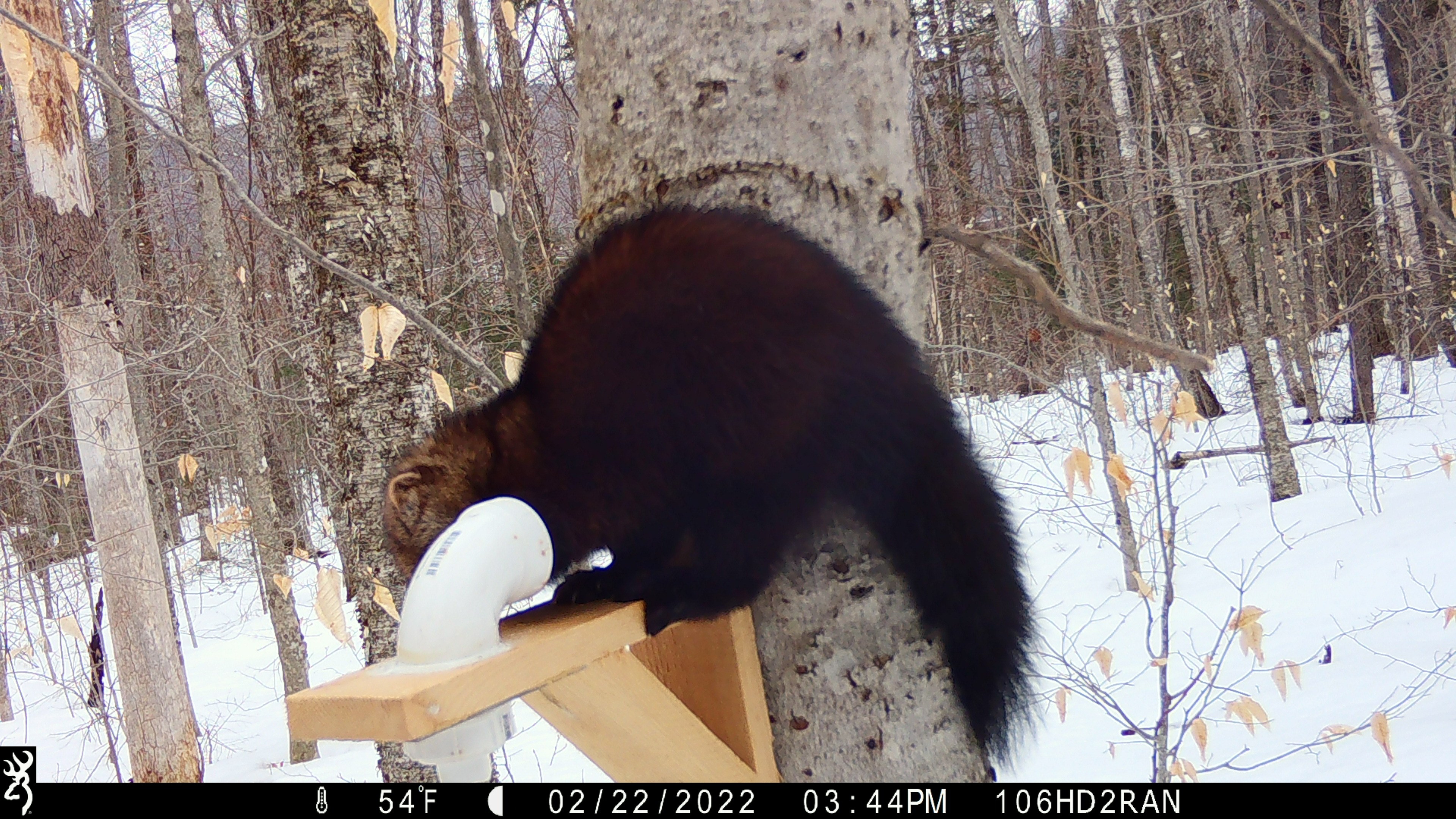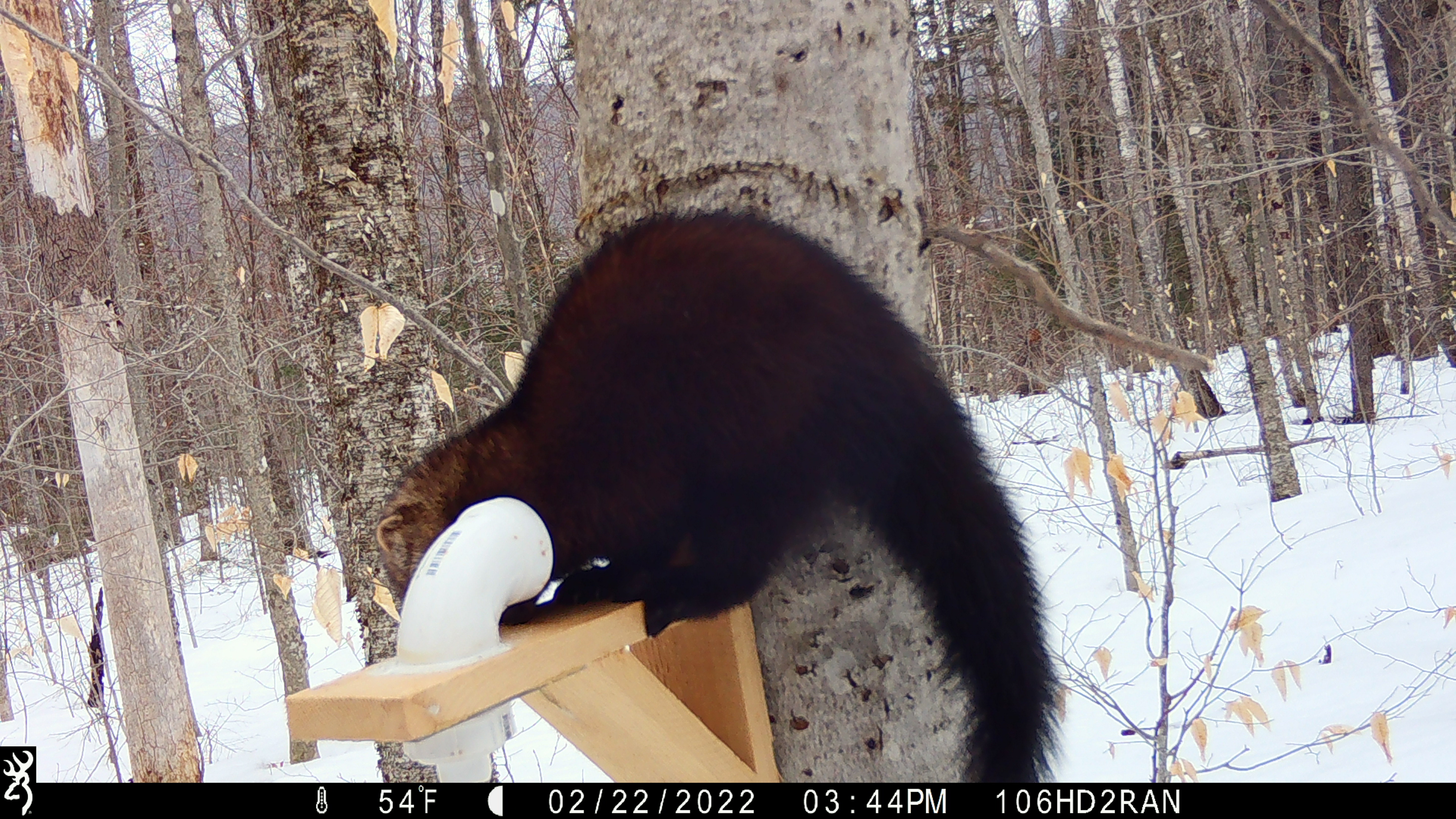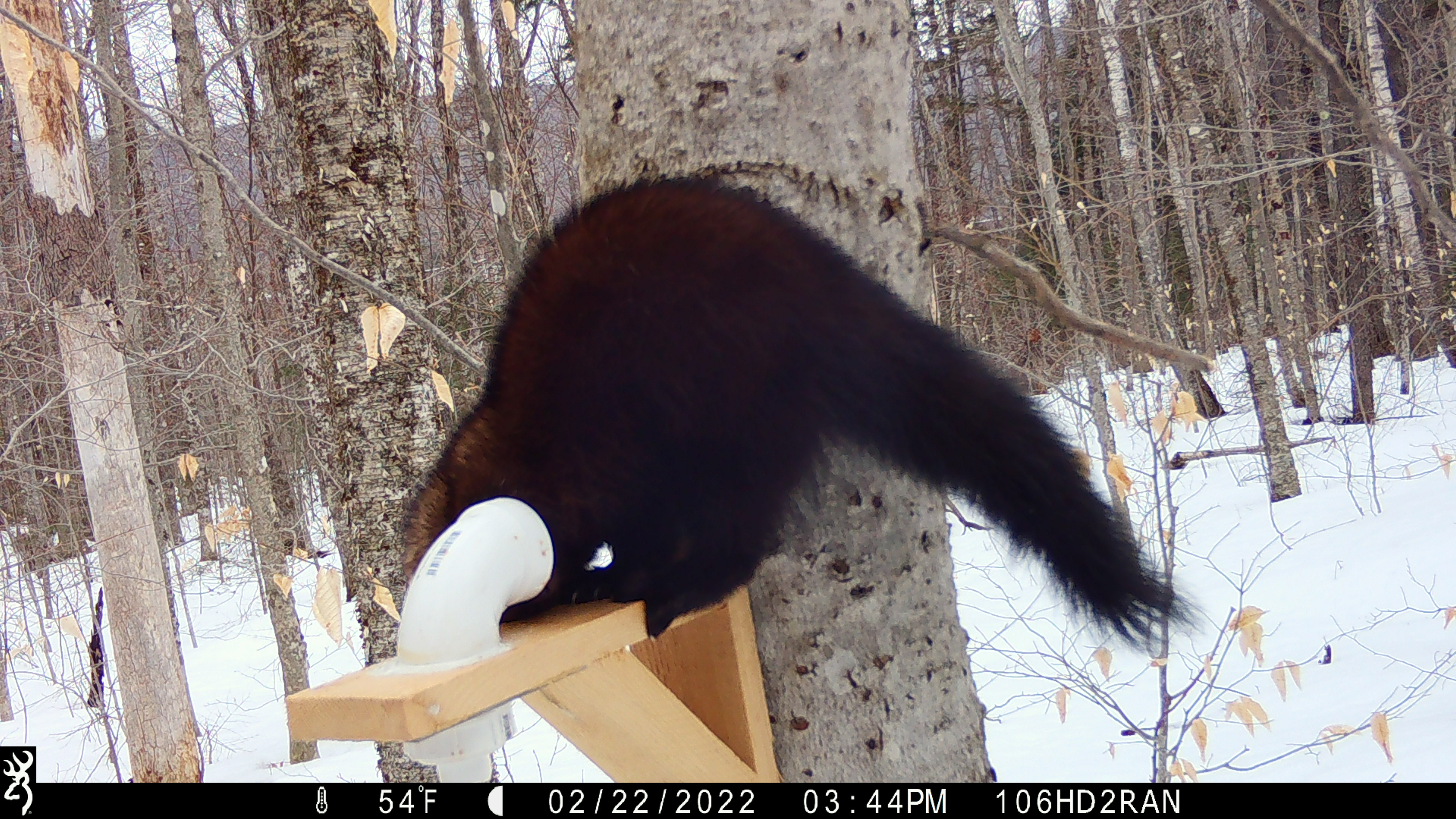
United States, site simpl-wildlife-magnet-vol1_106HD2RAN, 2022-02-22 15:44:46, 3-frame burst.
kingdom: Animalia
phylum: Chordata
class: Mammalia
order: Carnivora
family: Mustelidae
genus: Pekania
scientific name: Pekania pennanti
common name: fisher